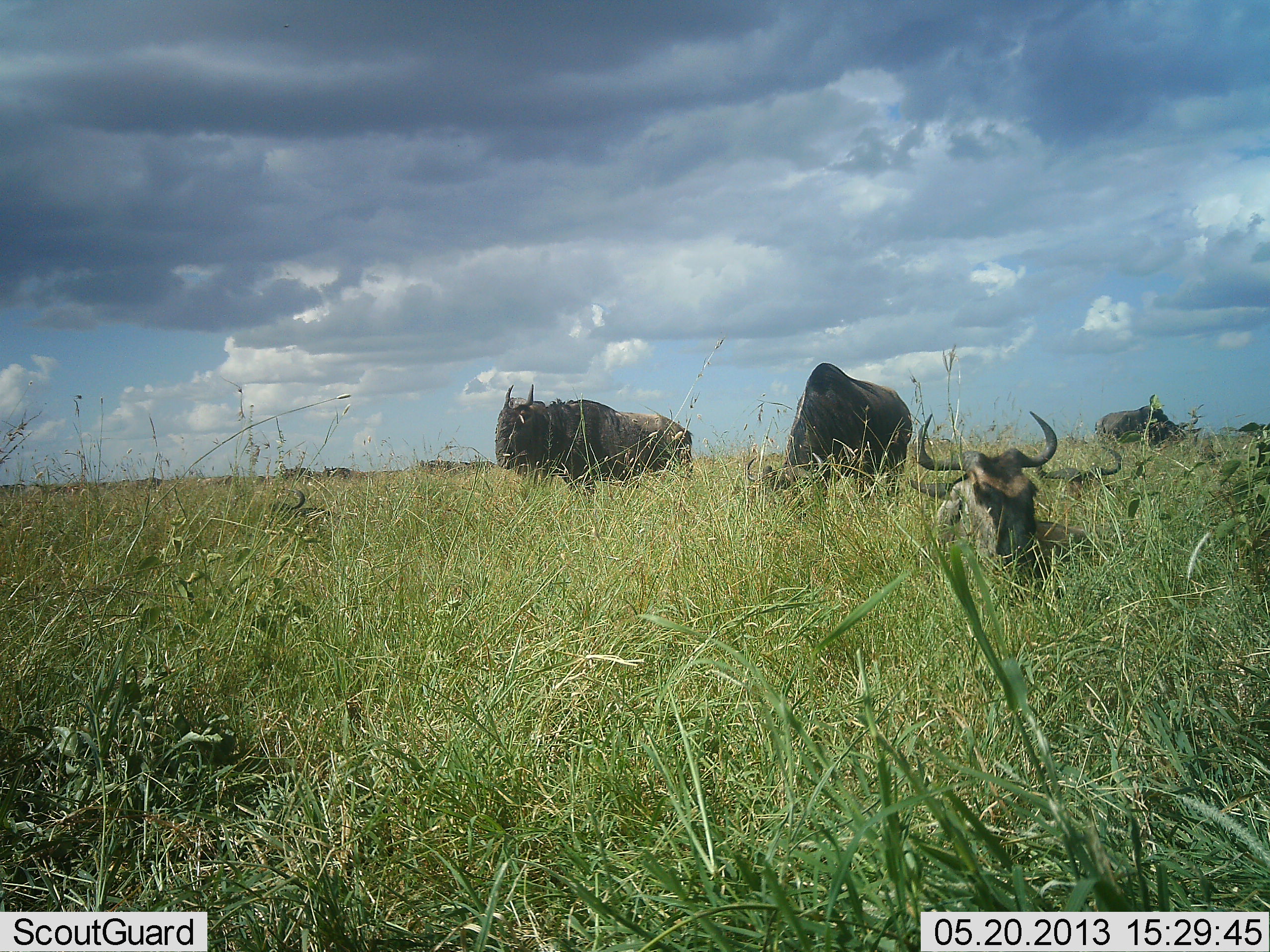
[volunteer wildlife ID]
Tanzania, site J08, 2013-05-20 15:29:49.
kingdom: Animalia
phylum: Chordata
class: Mammalia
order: Artiodactyla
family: Bovidae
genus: Connochaetes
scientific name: Connochaetes taurinus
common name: blue wildebeest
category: wildebeest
Wildebeest (blue wildebeest) (Connochaetes taurinus), count 5. Behavior (volunteer vote fractions): standing 69%, resting 86%, moving 8%, interacting 0%. Young present (vote fraction): 3%. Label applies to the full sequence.